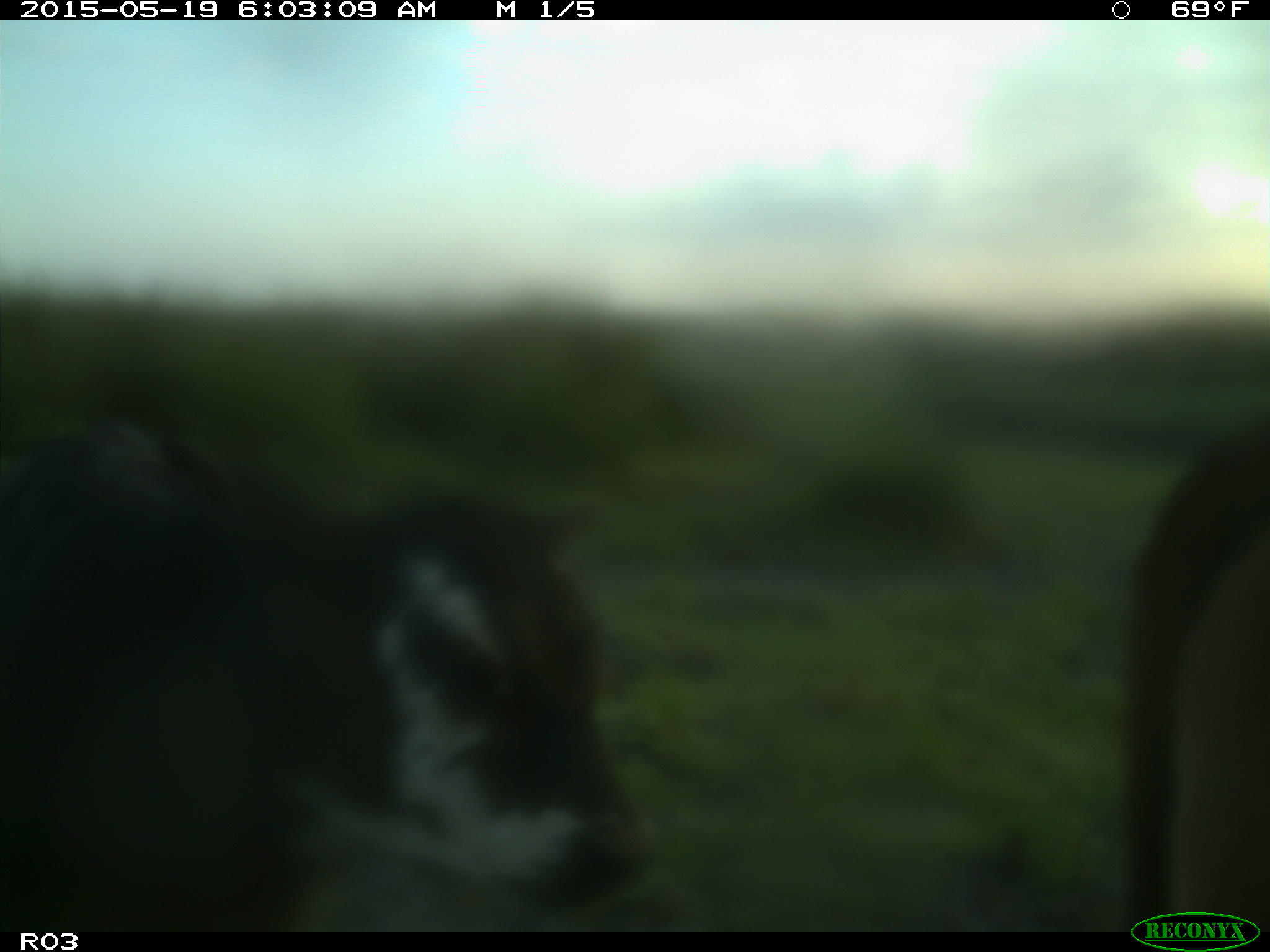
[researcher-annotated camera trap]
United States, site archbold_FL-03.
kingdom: Animalia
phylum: Chordata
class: Mammalia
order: Artiodactyla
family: Bovidae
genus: Bos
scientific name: Bos taurus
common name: domestic cow